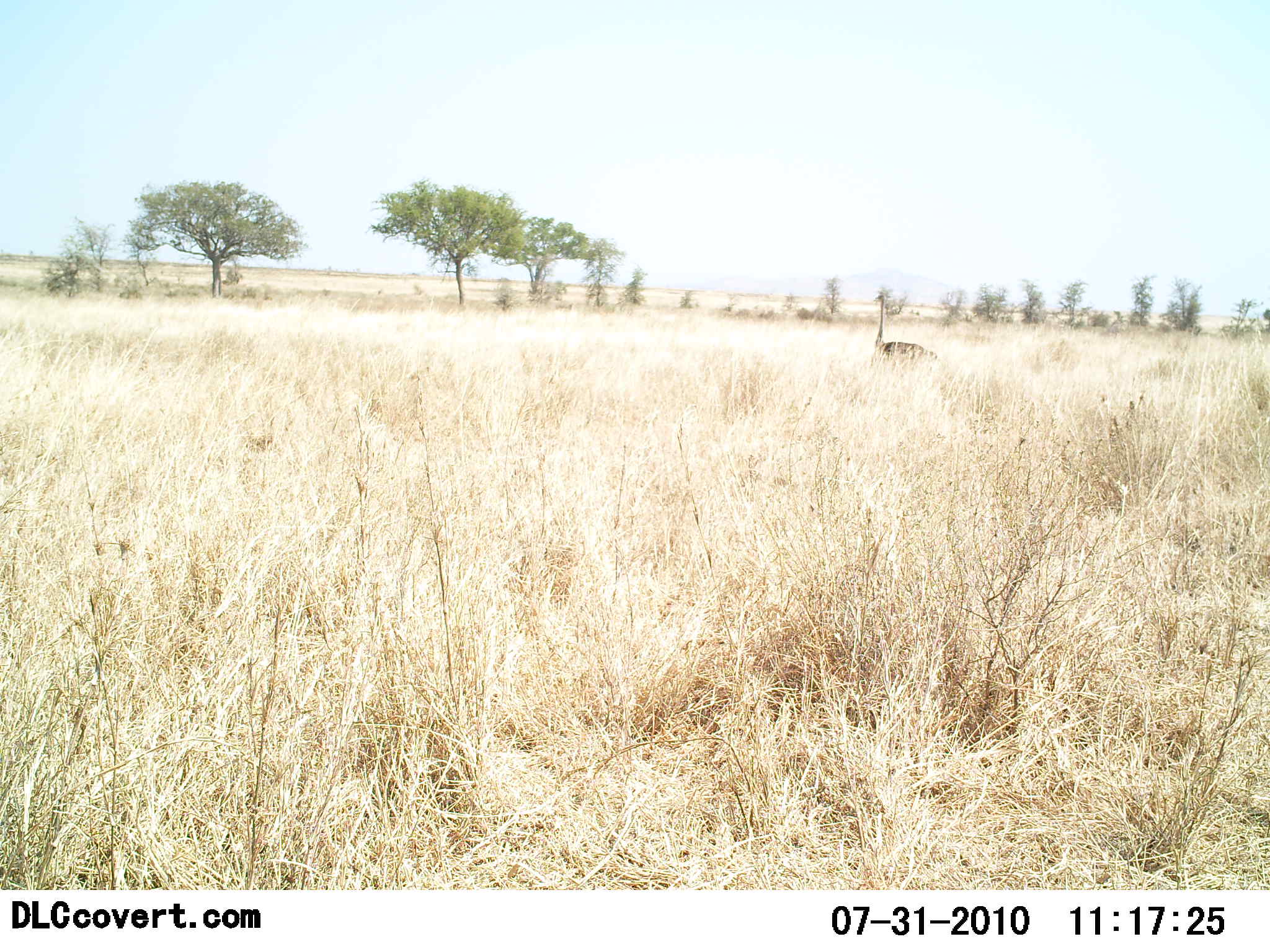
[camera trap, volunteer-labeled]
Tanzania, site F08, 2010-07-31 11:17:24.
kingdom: Animalia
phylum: Chordata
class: Aves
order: Struthioniformes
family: Struthionidae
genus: Struthio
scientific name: Struthio camelus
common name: ostrich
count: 1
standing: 87%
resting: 7%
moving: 7%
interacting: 0%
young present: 0%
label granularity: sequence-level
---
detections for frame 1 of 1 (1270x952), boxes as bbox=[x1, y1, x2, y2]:
animal: bbox=[874, 294, 937, 358]